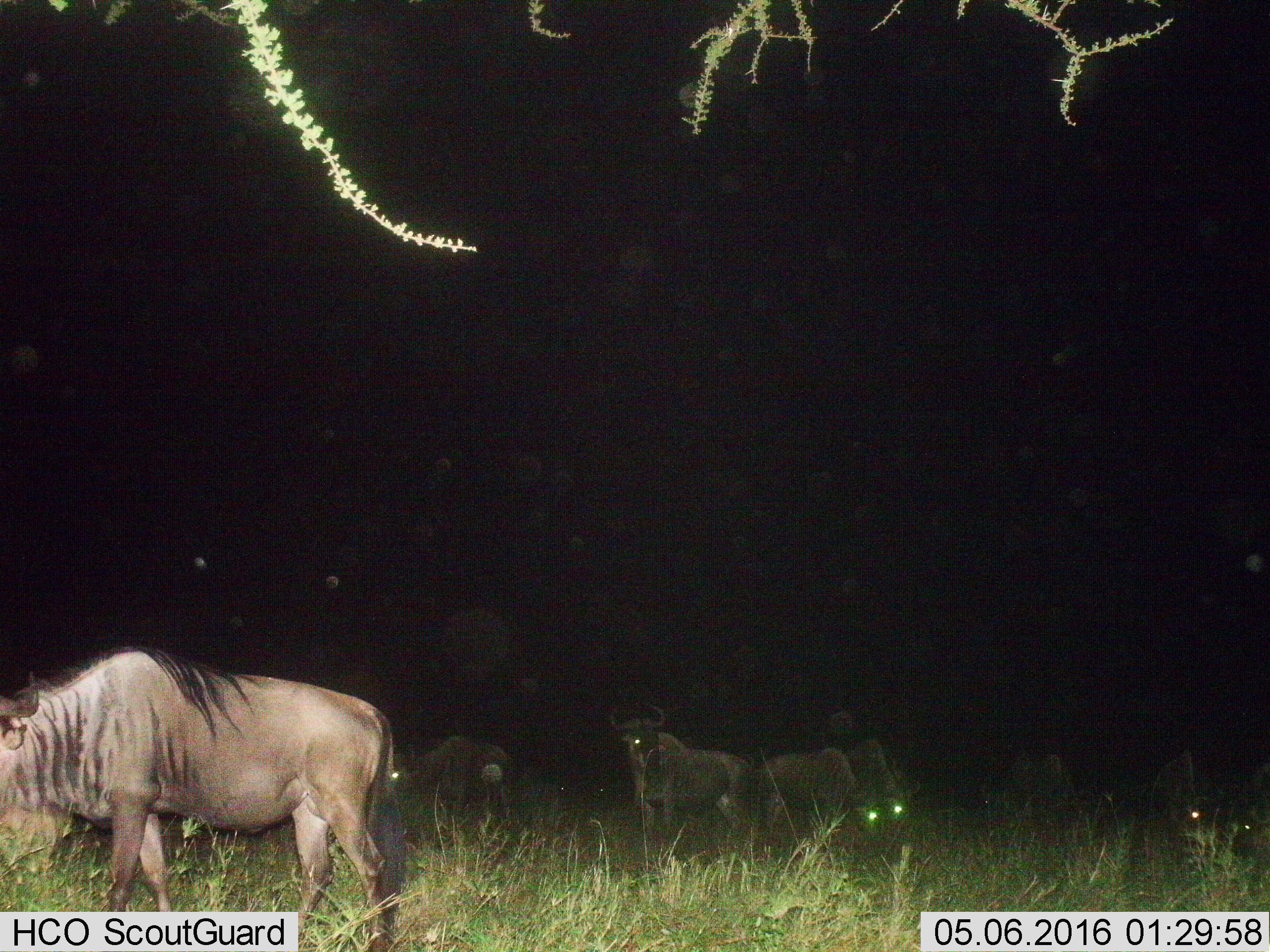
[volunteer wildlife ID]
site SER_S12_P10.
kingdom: Animalia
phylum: Chordata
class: Mammalia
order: Artiodactyla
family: Bovidae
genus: Connochaetes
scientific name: Connochaetes taurinus taurinus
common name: blue wildebeest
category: wildebeestblue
Wildebeestblue (blue wildebeest) (Connochaetes taurinus taurinus), count 11-50. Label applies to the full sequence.